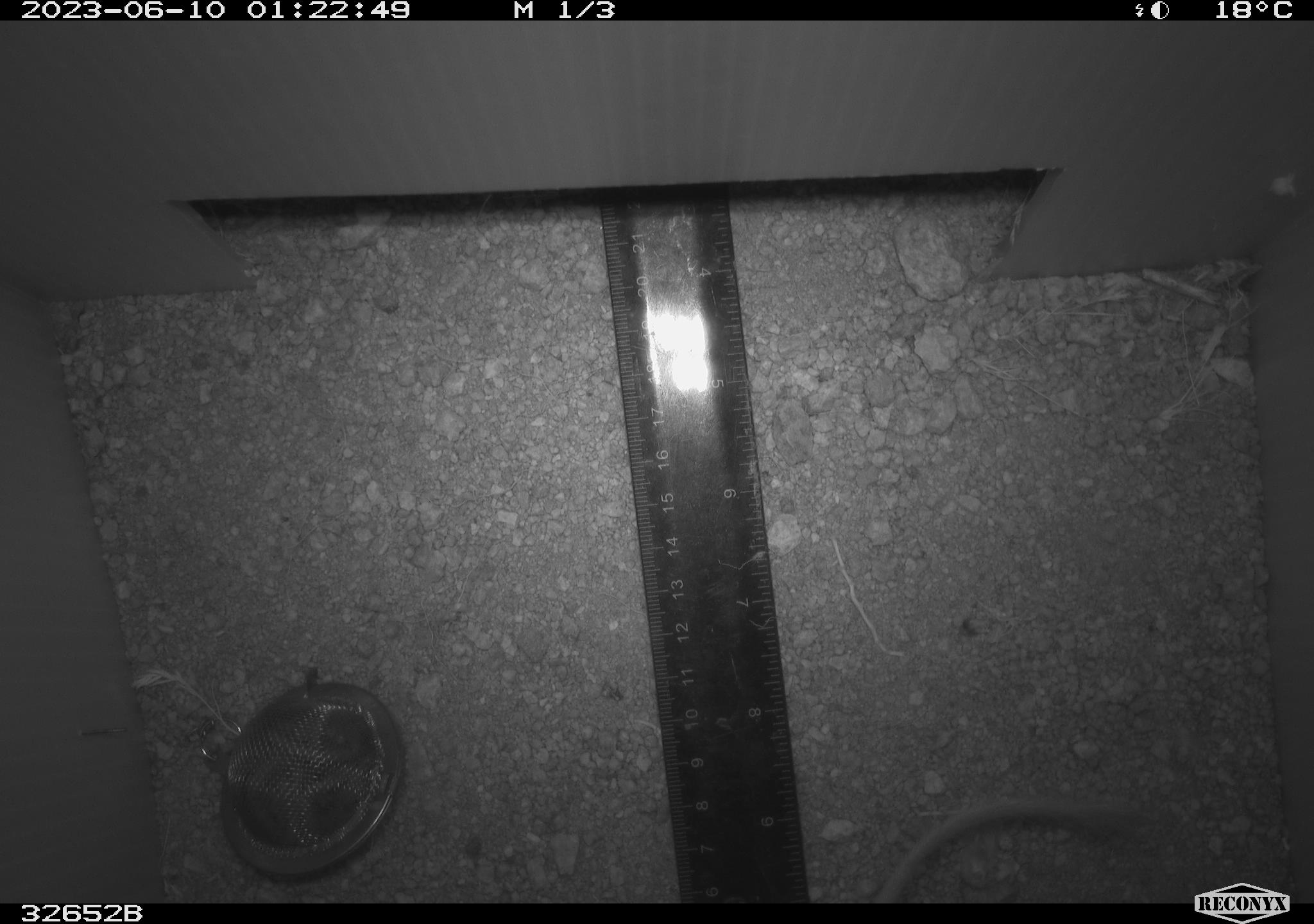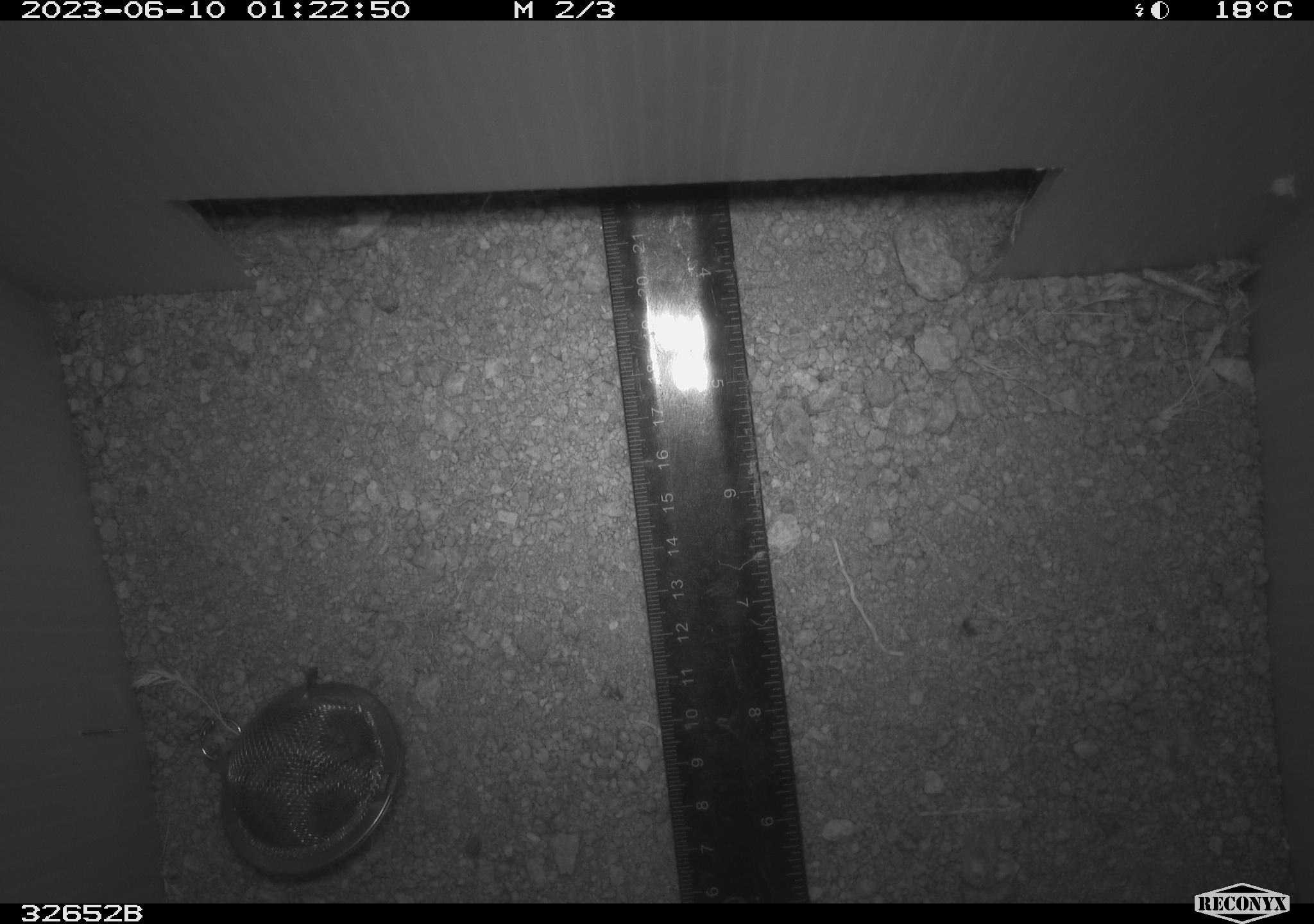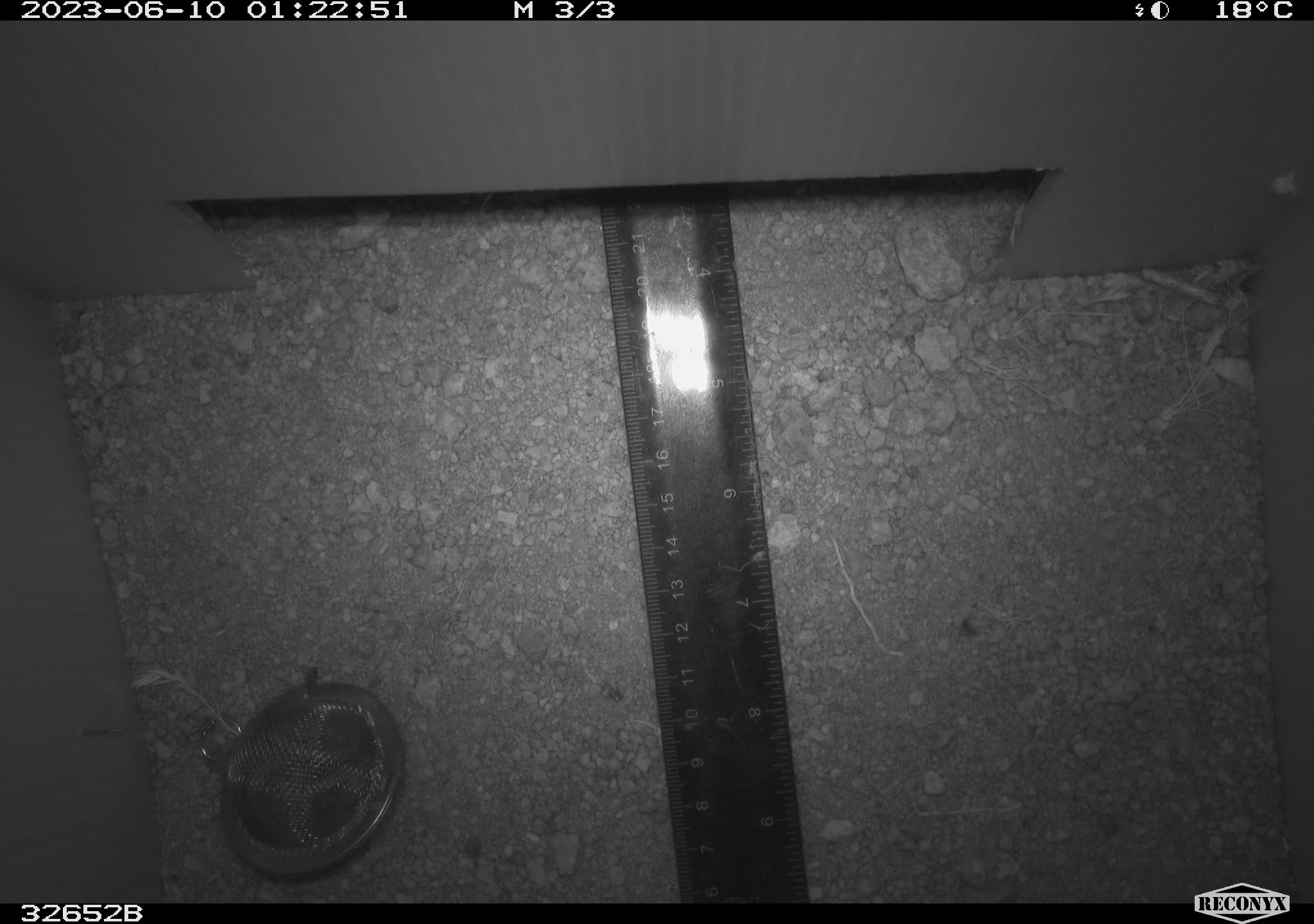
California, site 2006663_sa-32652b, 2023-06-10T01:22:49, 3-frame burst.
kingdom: Animalia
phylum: Chordata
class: Mammalia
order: Rodentia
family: Heteromyidae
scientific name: Heteromyidae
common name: kangaroo rats and pocket mice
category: heteromyidae family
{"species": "heteromyidae family (kangaroo rats and pocket mice) (Heteromyidae)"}